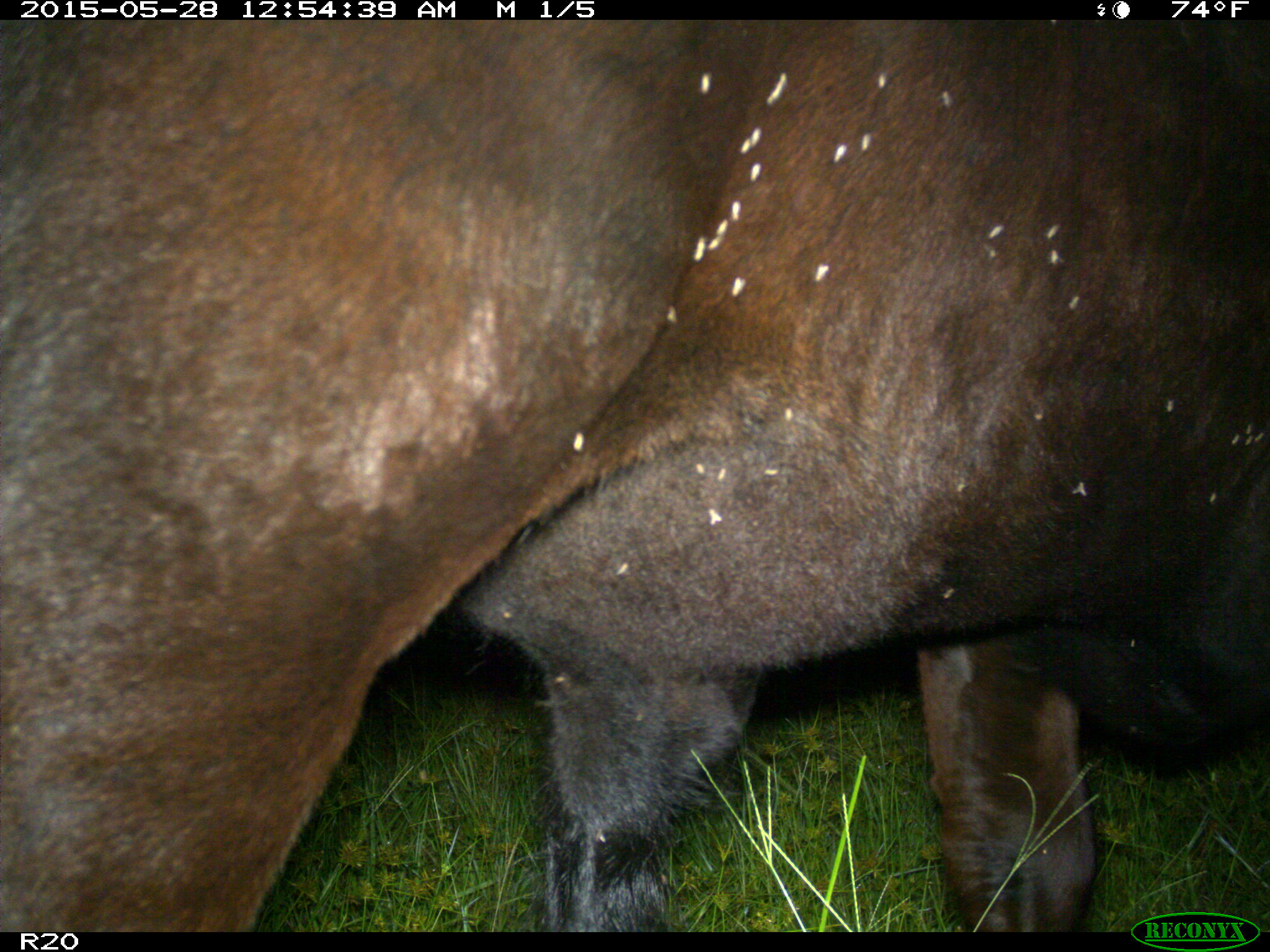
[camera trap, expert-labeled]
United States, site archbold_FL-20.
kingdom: Animalia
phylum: Chordata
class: Mammalia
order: Artiodactyla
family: Bovidae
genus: Bos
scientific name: Bos taurus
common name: domestic cow